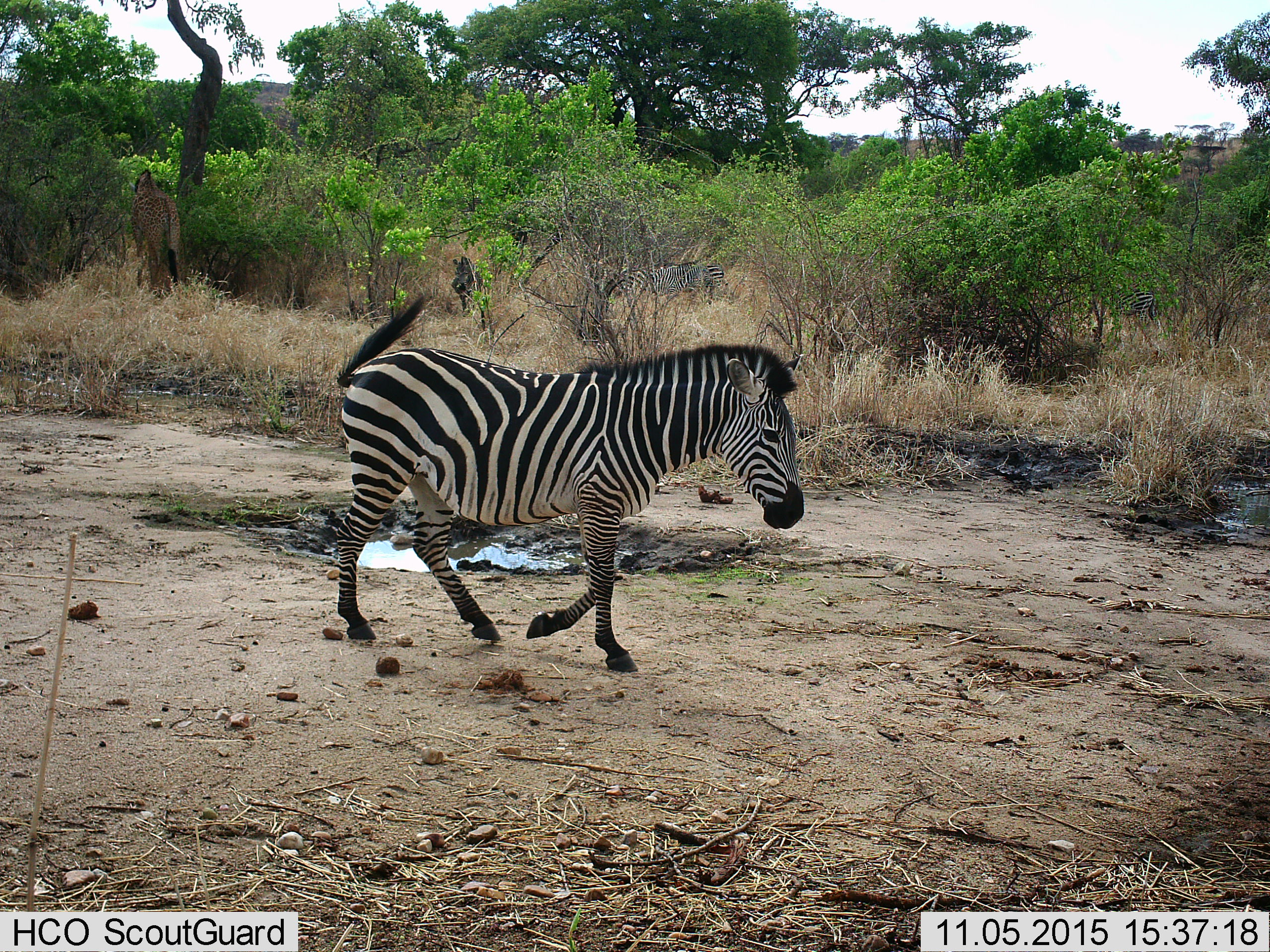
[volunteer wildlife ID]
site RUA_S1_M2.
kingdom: Animalia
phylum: Chordata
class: Mammalia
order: Perissodactyla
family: Equidae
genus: Equus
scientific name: Equus quagga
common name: plains zebra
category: zebraplains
Zebraplains (plains zebra) (Equus quagga), count 3. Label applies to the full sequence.